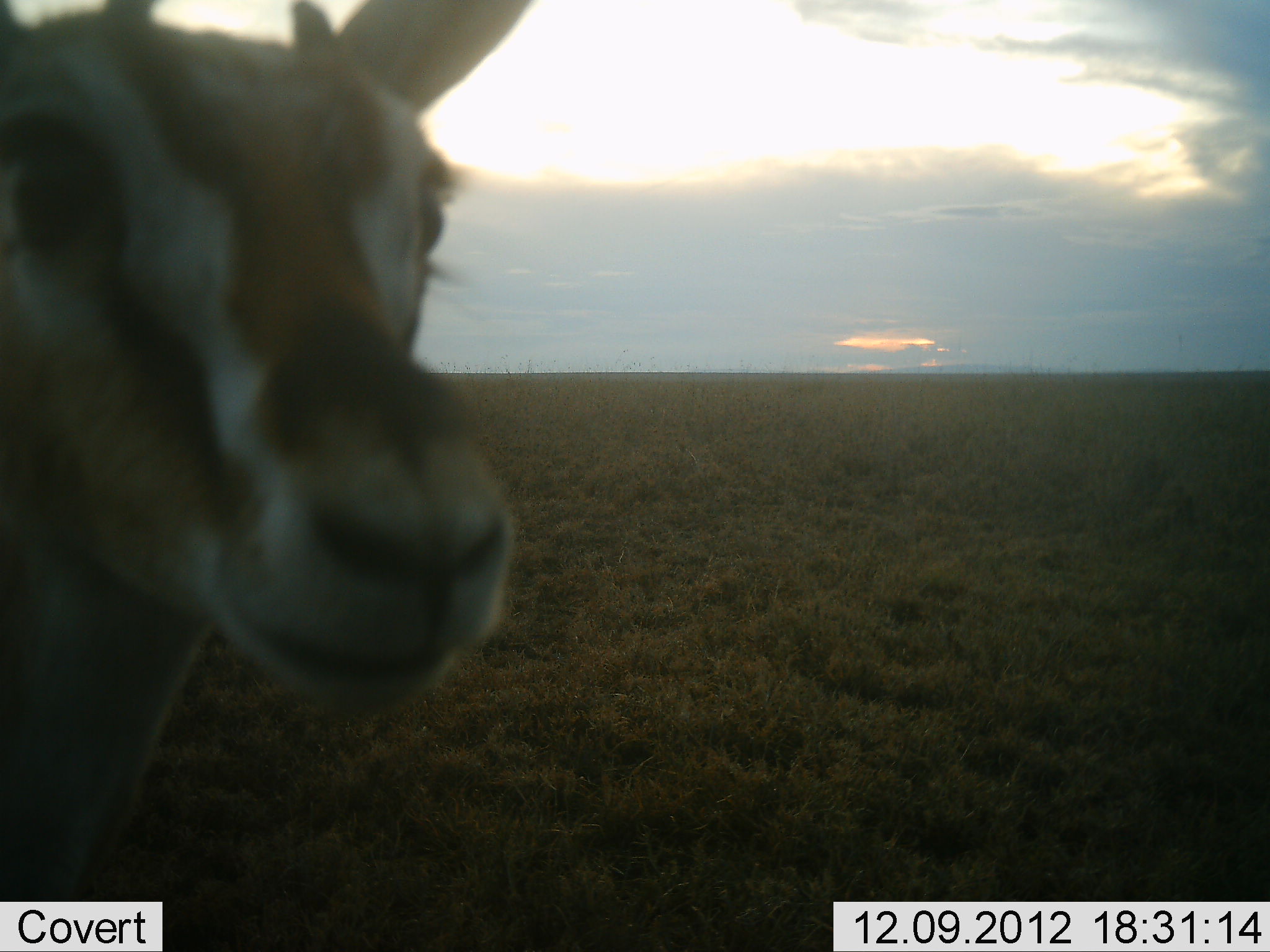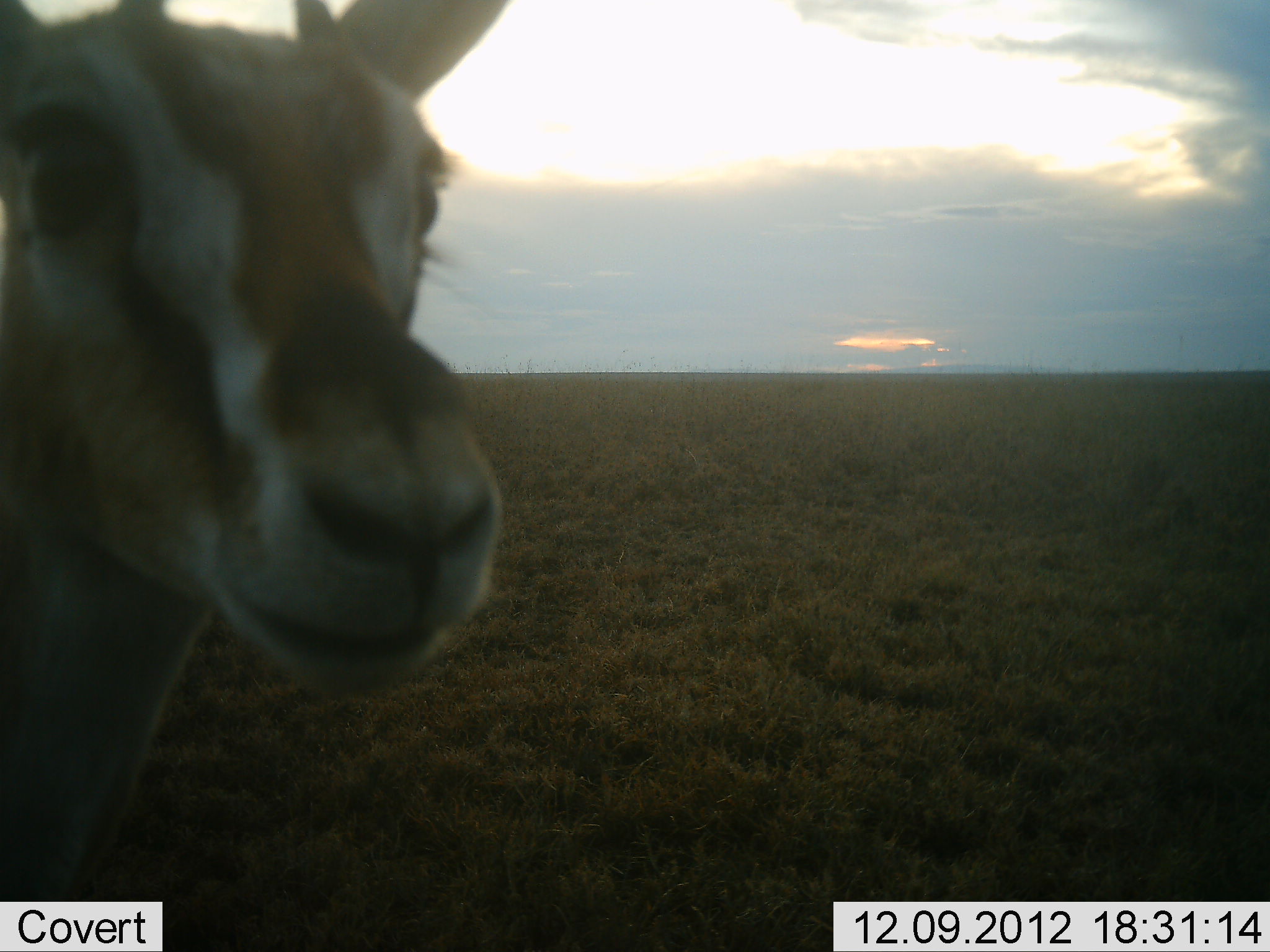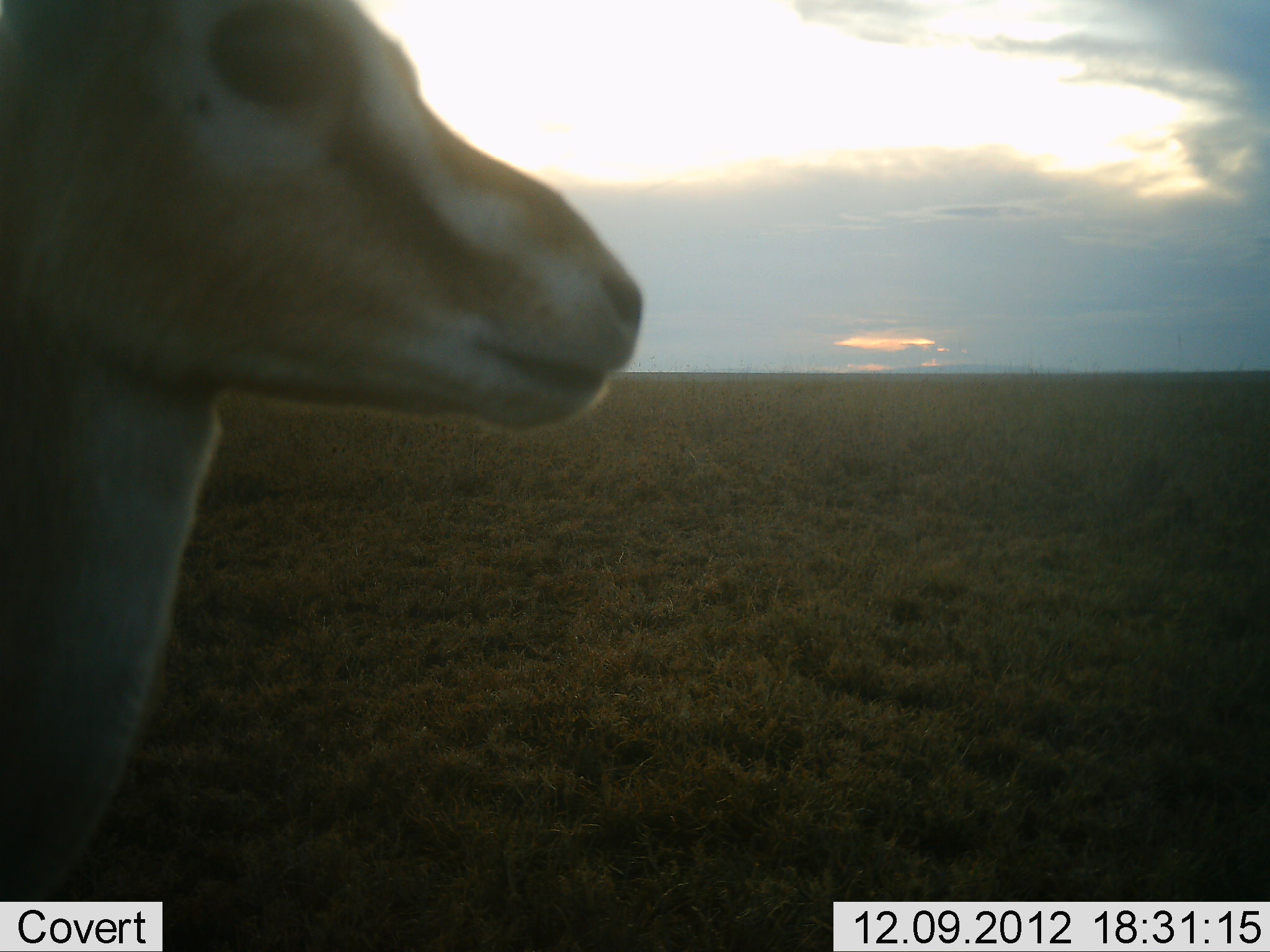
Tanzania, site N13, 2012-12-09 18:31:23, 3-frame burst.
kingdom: Animalia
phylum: Chordata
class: Mammalia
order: Artiodactyla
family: Bovidae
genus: Eudorcas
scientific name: Eudorcas thomsonii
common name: thomson's gazelle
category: gazellethomsons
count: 1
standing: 94%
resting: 0%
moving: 6%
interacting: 0%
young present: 0%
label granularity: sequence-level